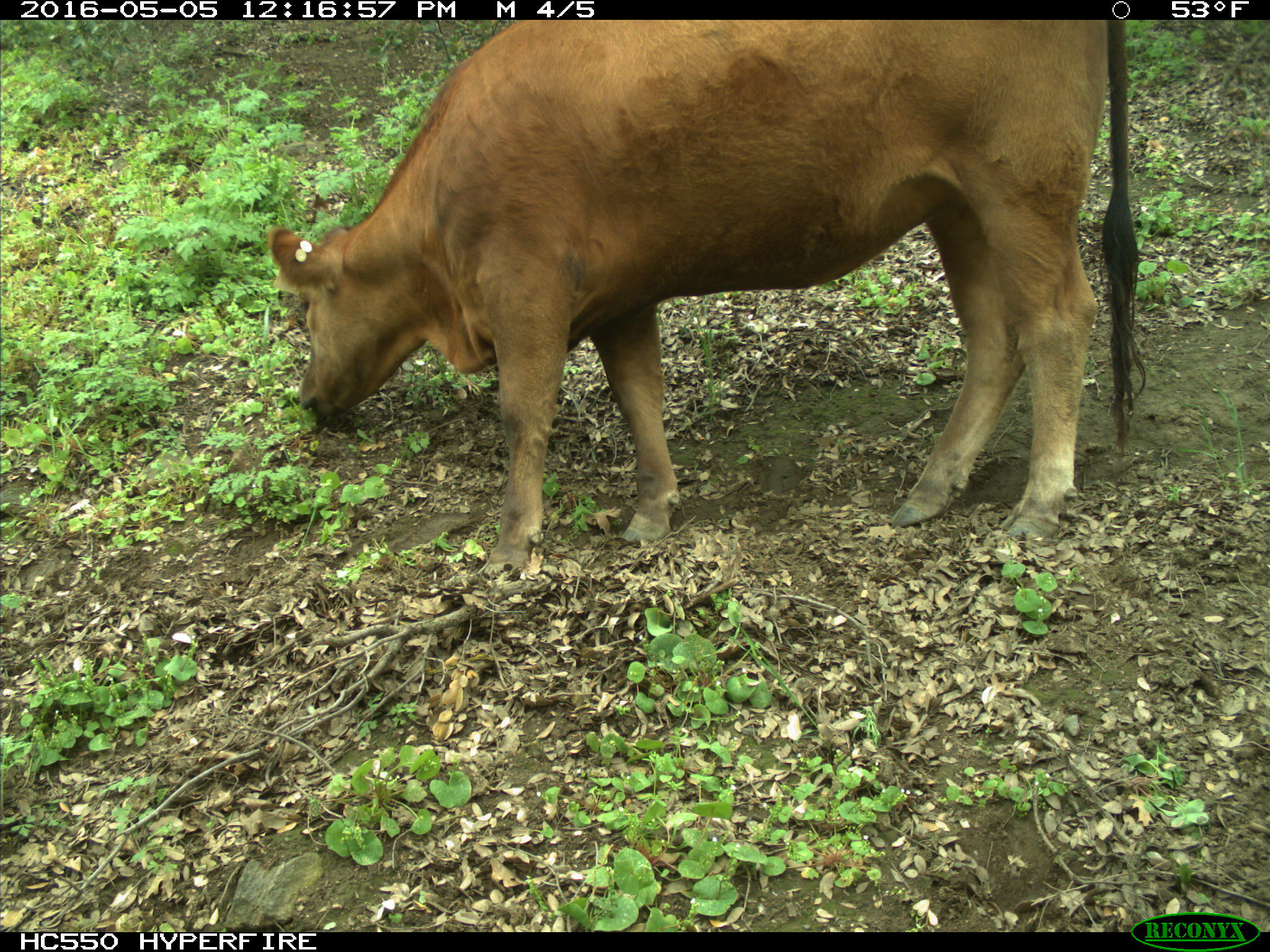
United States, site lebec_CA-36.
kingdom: Animalia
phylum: Chordata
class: Mammalia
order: Artiodactyla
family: Bovidae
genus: Bos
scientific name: Bos taurus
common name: domestic cow